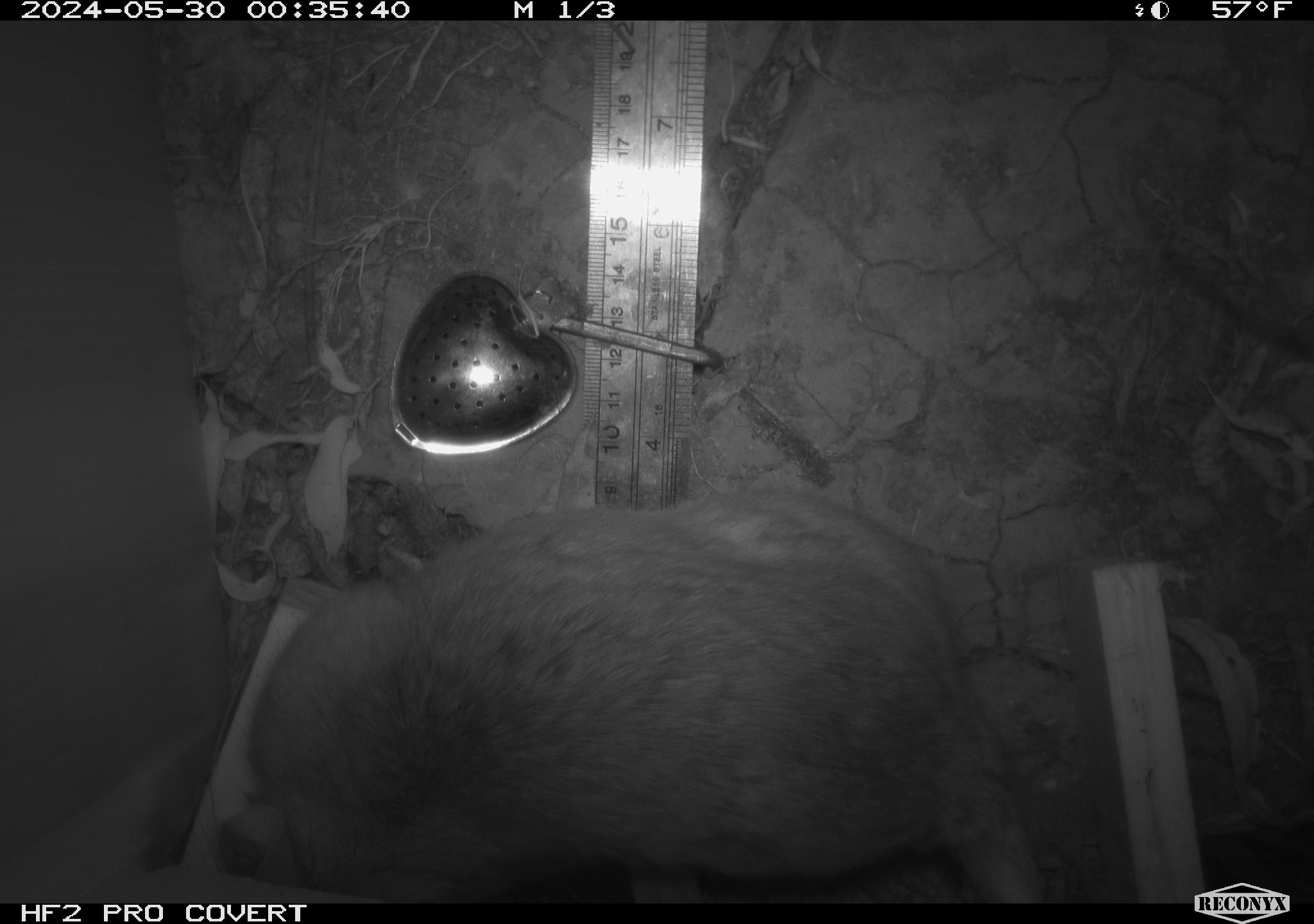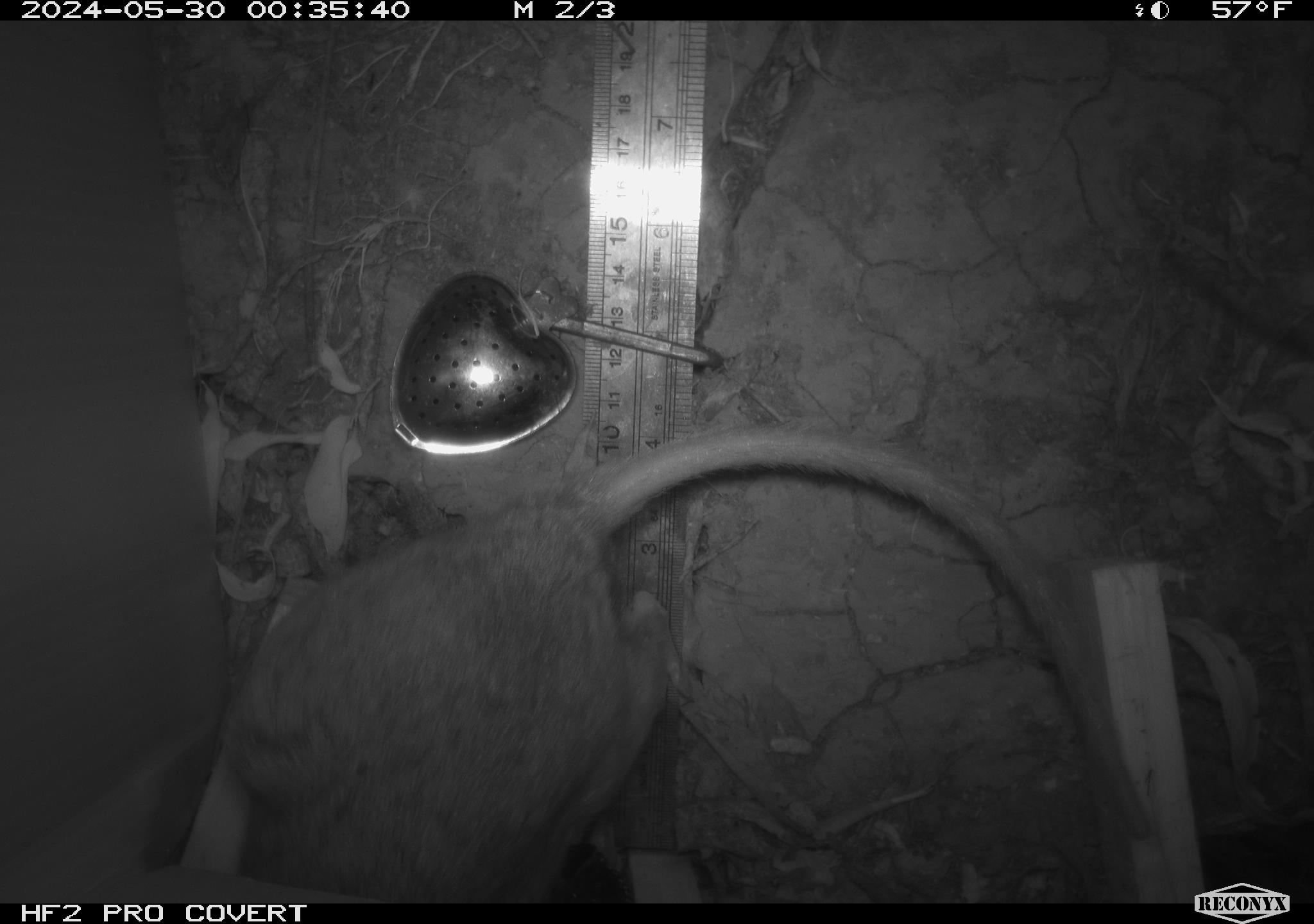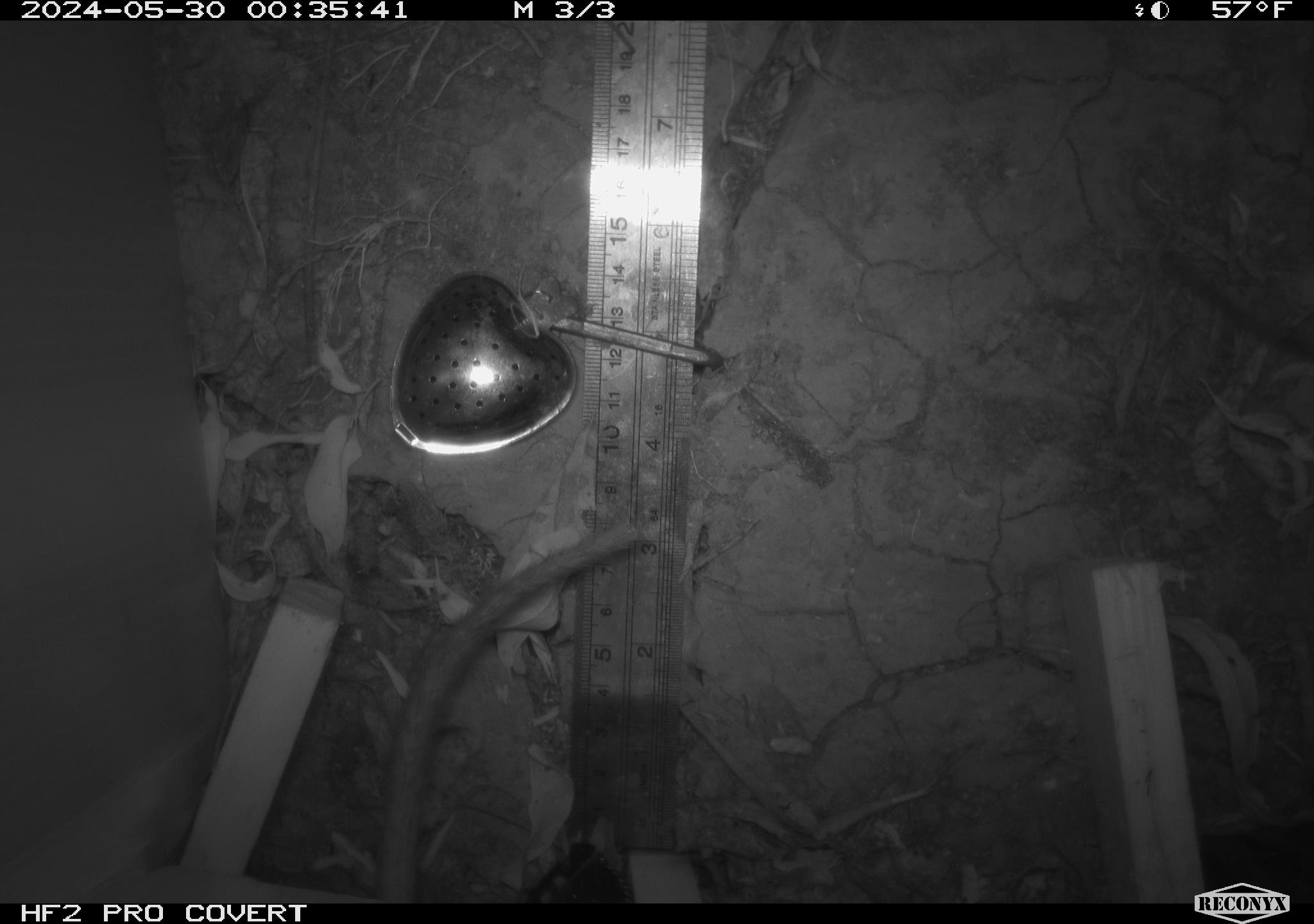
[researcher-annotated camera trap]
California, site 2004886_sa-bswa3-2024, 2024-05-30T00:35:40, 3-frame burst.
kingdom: Animalia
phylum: Chordata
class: Mammalia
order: Rodentia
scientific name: Rodentia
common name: woodrat or rat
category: woodrat or rat species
Woodrat or rat species (woodrat or rat) (Rodentia).